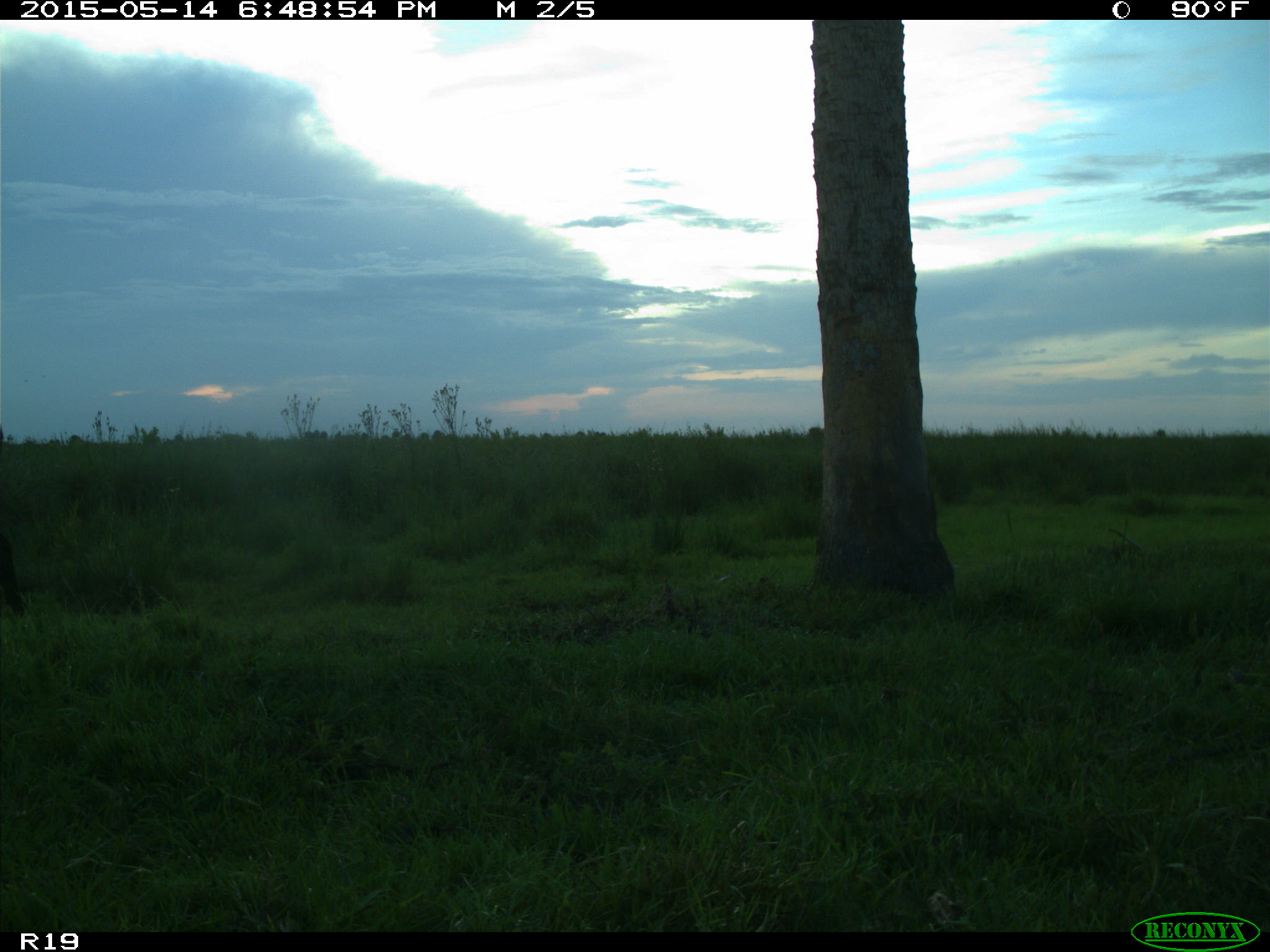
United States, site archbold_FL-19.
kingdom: Animalia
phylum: Chordata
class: Mammalia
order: Artiodactyla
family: Bovidae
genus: Bos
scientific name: Bos taurus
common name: domestic cow